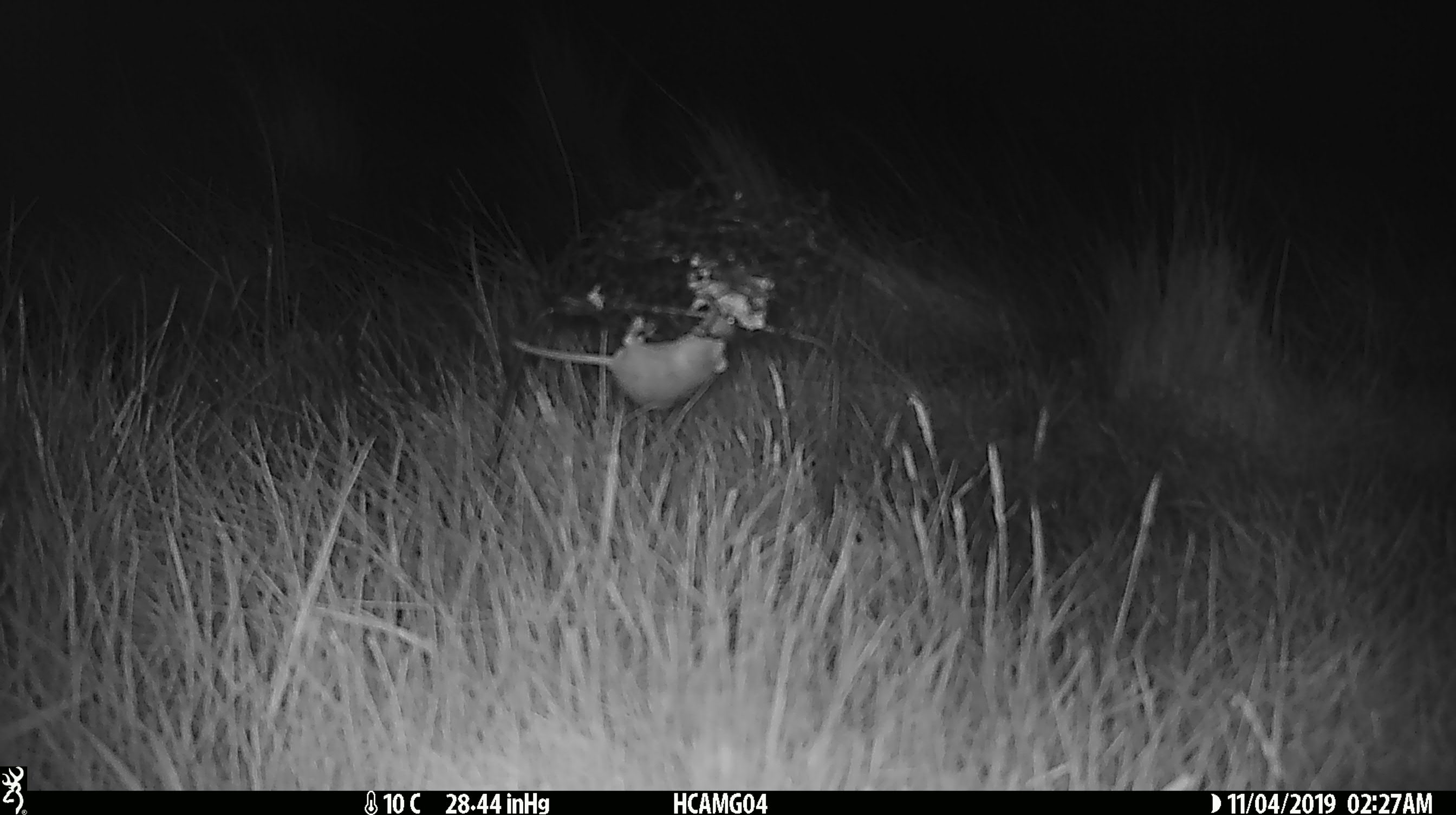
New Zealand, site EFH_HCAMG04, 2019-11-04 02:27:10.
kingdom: Animalia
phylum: Chordata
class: Mammalia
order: Rodentia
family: Muridae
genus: Mus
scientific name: Mus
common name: mouse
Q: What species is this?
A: Mouse (Mus).